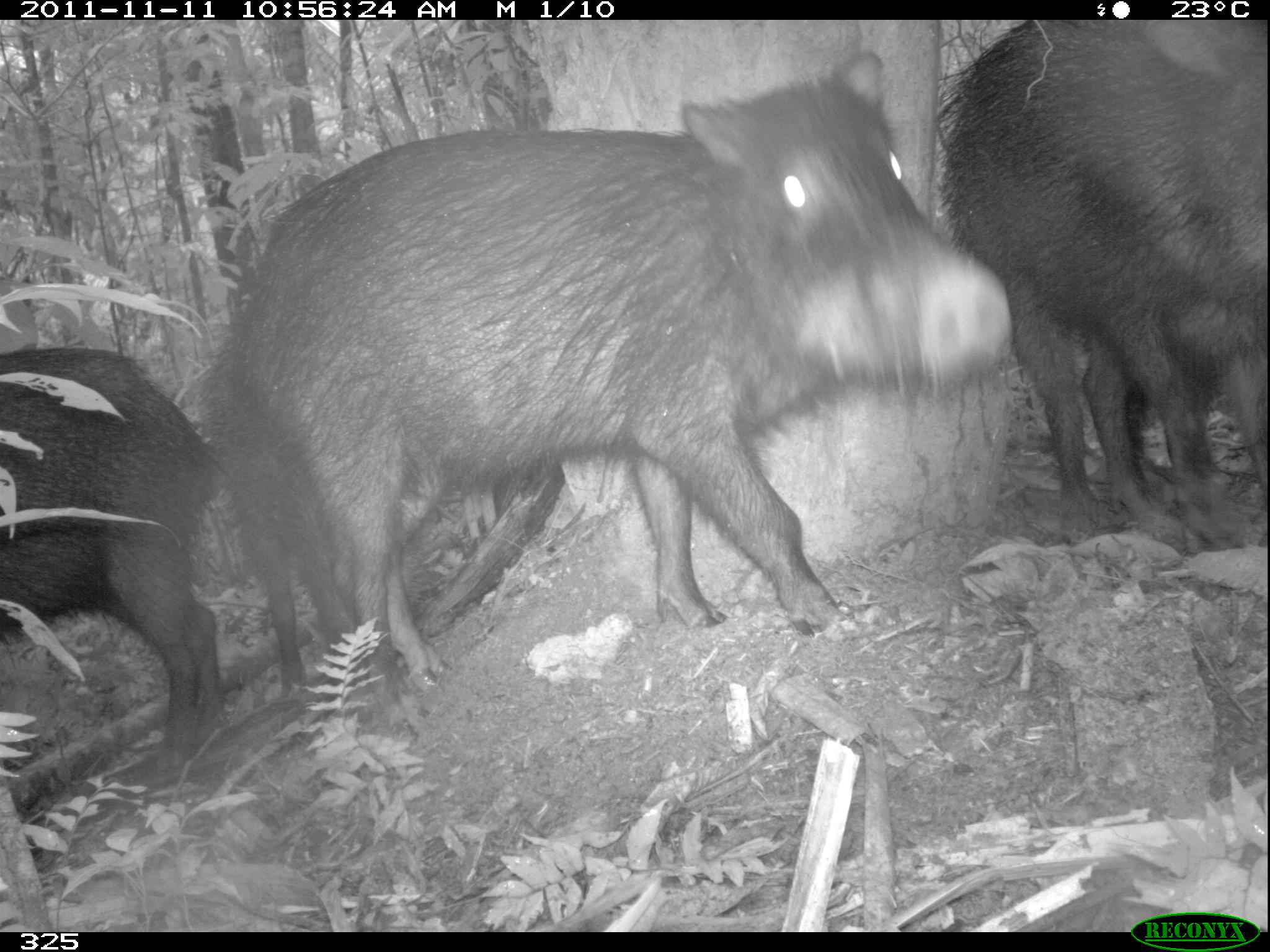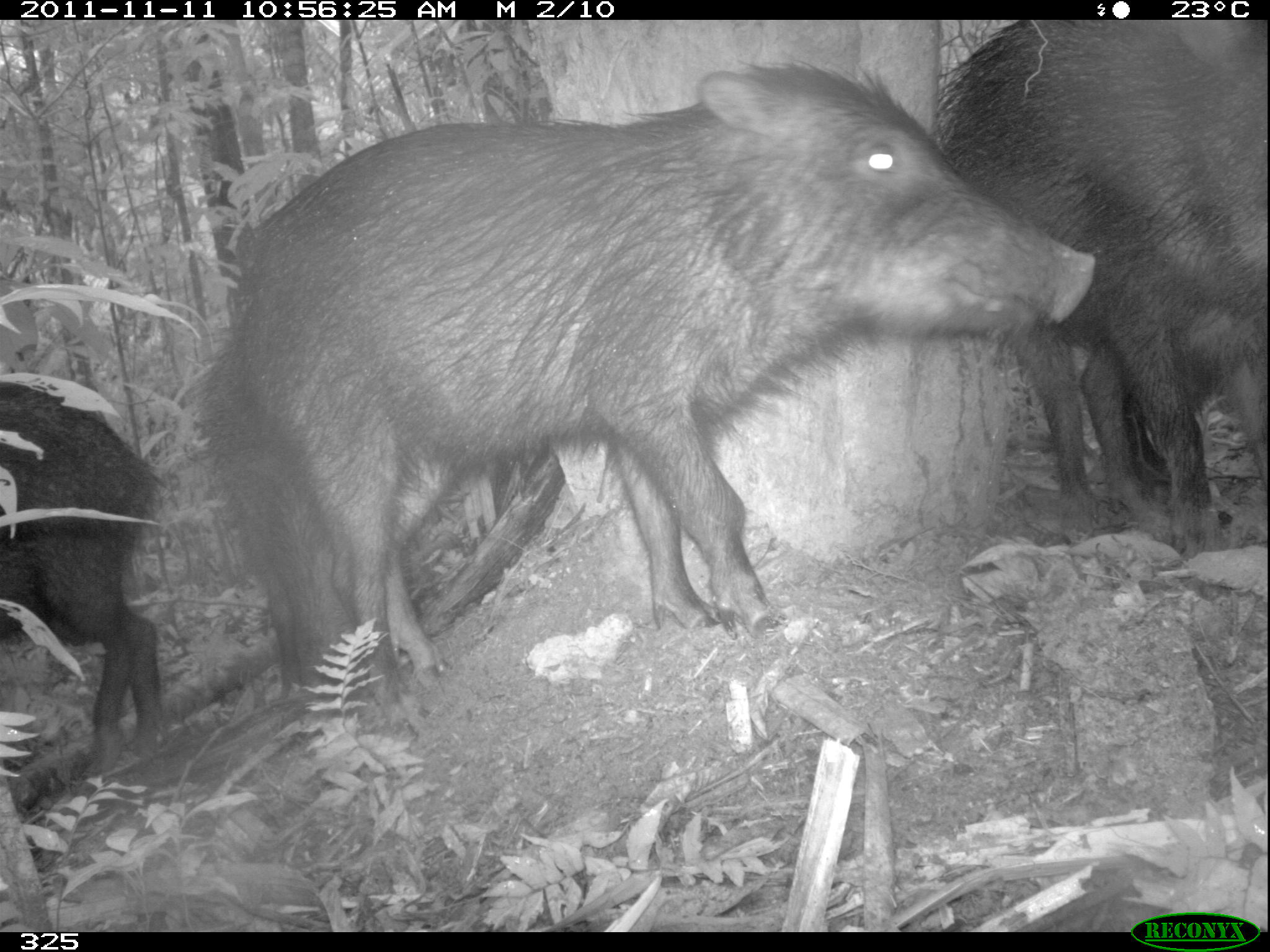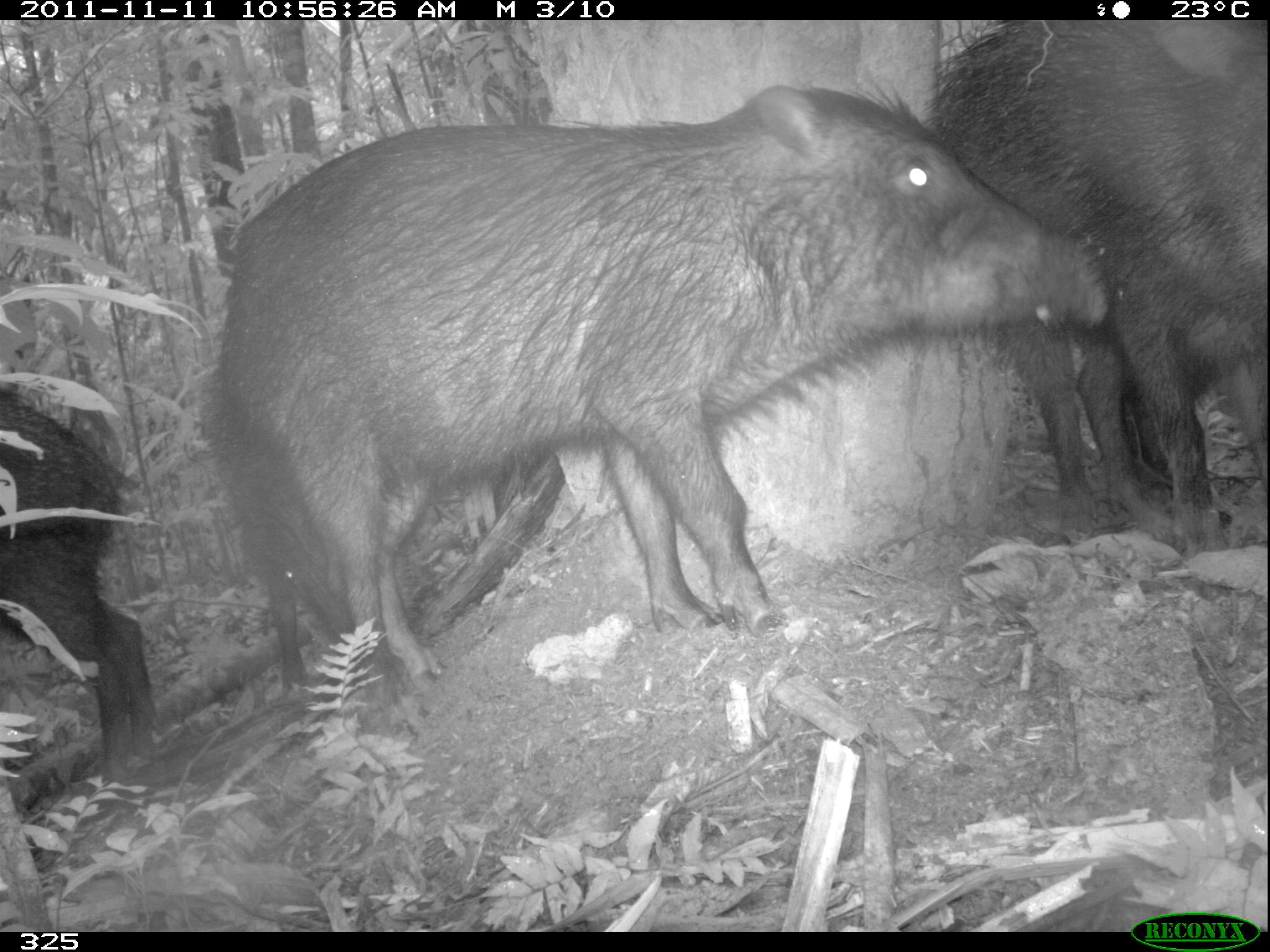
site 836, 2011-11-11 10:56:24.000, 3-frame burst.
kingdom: Animalia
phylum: Chordata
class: Mammalia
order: Artiodactyla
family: Tayassuidae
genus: Tayassu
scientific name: Tayassu pecari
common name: white-lipped peccary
Tayassu pecari (white-lipped peccary).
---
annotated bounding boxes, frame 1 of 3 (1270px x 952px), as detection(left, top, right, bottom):
tayassu pecari: detection(237, 49, 1007, 742); detection(940, 17, 1261, 559); detection(0, 344, 225, 772); detection(199, 339, 361, 712); detection(1078, 301, 1264, 518)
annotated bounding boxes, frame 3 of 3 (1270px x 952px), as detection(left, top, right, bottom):
tayassu pecari: detection(222, 83, 1129, 678); detection(928, 15, 1266, 551); detection(0, 388, 156, 801); detection(199, 366, 357, 704); detection(1072, 302, 1264, 496)